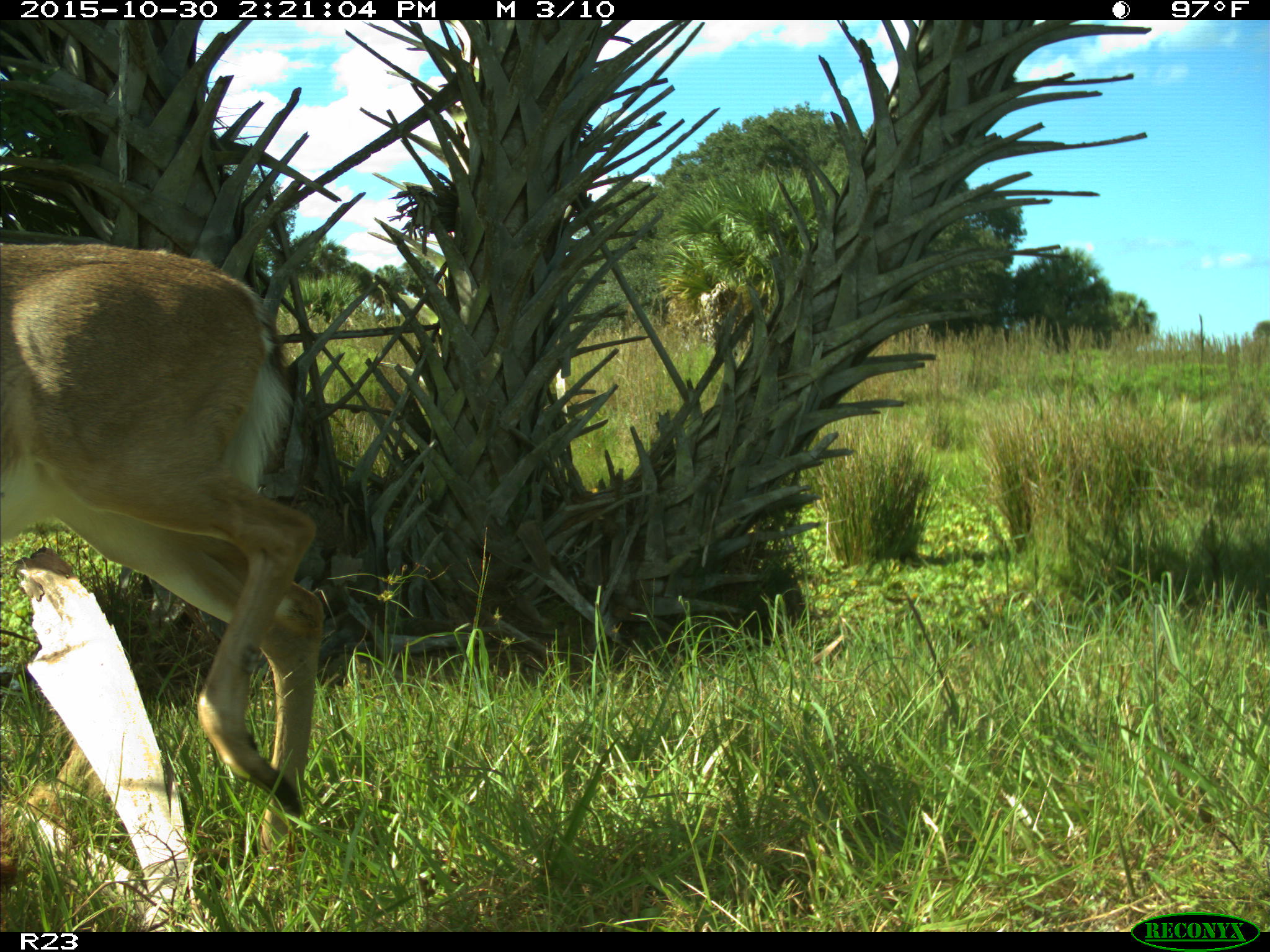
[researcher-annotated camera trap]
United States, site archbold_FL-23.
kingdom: Animalia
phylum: Chordata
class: Mammalia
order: Artiodactyla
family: Cervidae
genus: Odocoileus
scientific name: Odocoileus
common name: deer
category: unidentified deer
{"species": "unidentified deer (deer) (Odocoileus)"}